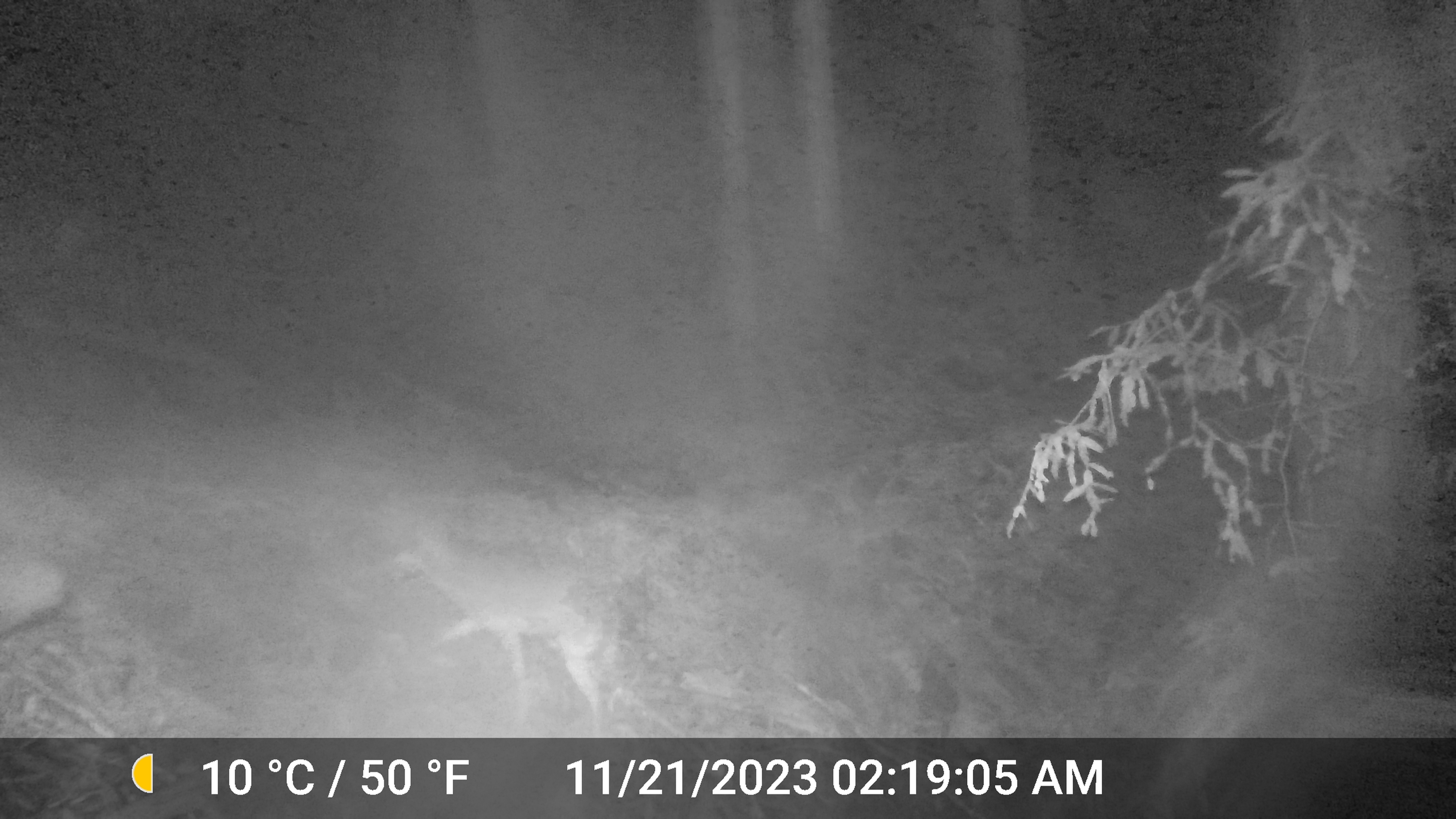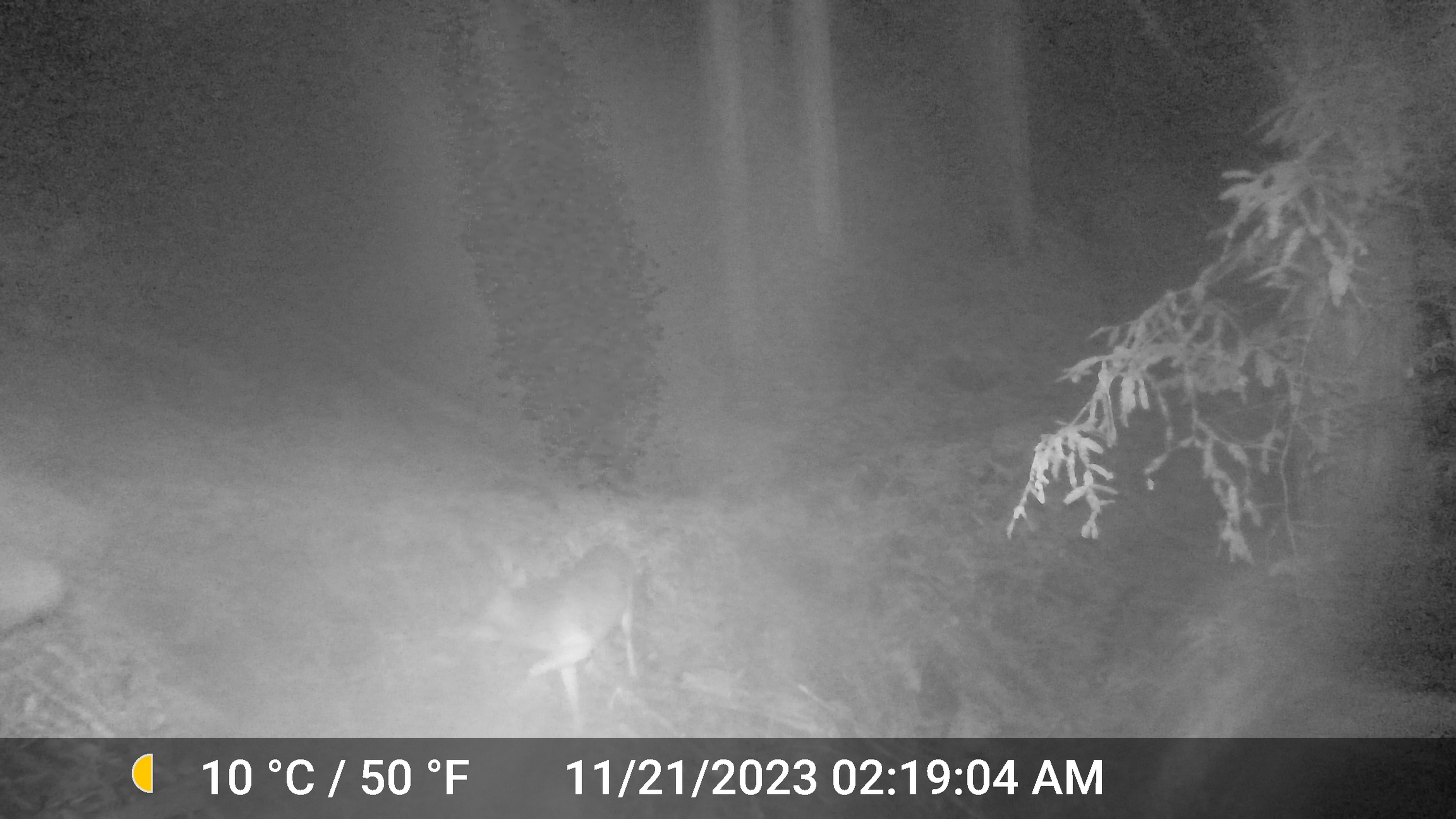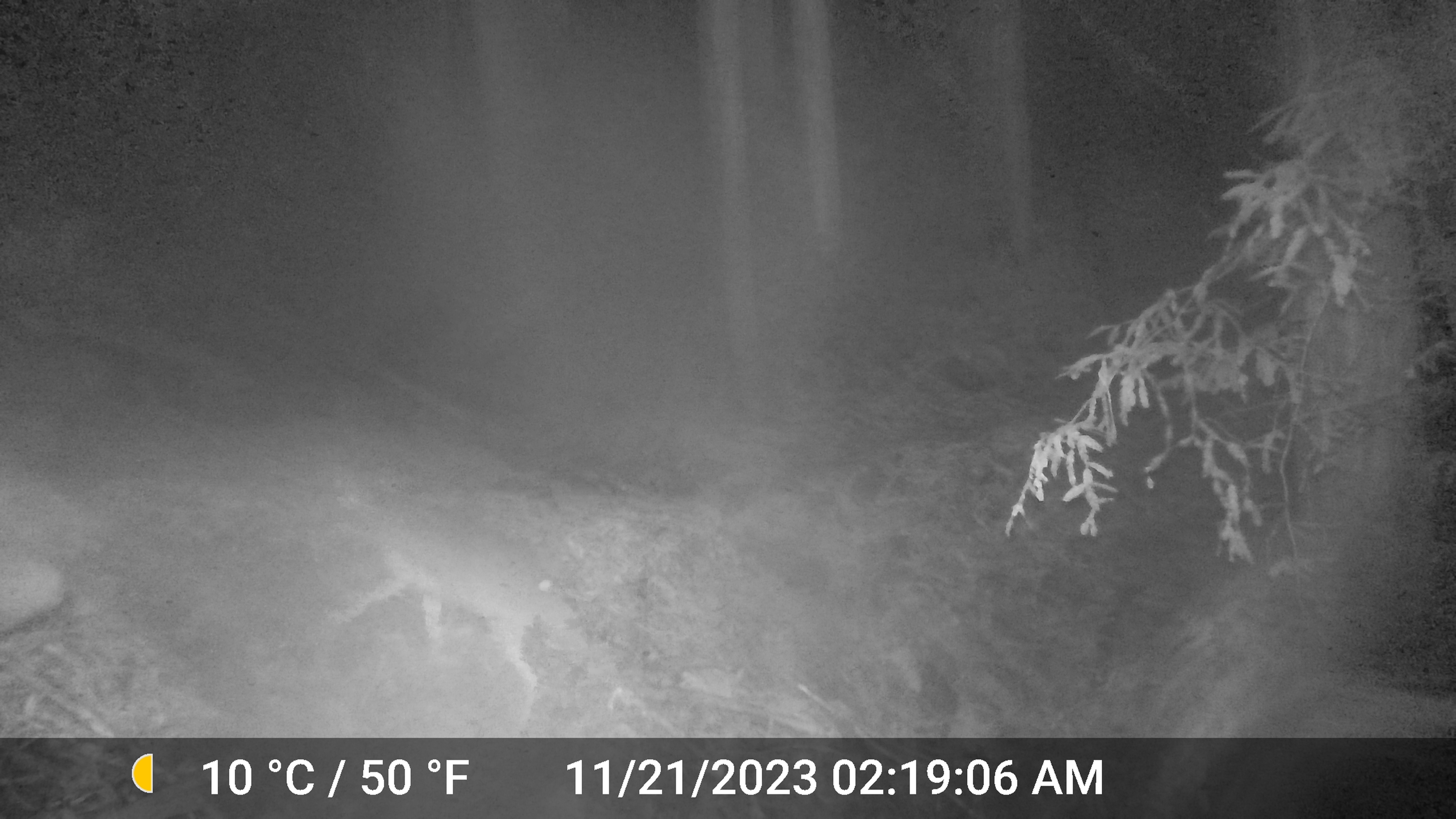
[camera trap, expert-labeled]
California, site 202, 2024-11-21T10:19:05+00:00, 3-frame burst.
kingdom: Animalia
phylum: Chordata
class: Mammalia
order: Carnivora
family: Canidae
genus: Canis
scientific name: Canis latrans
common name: coyote